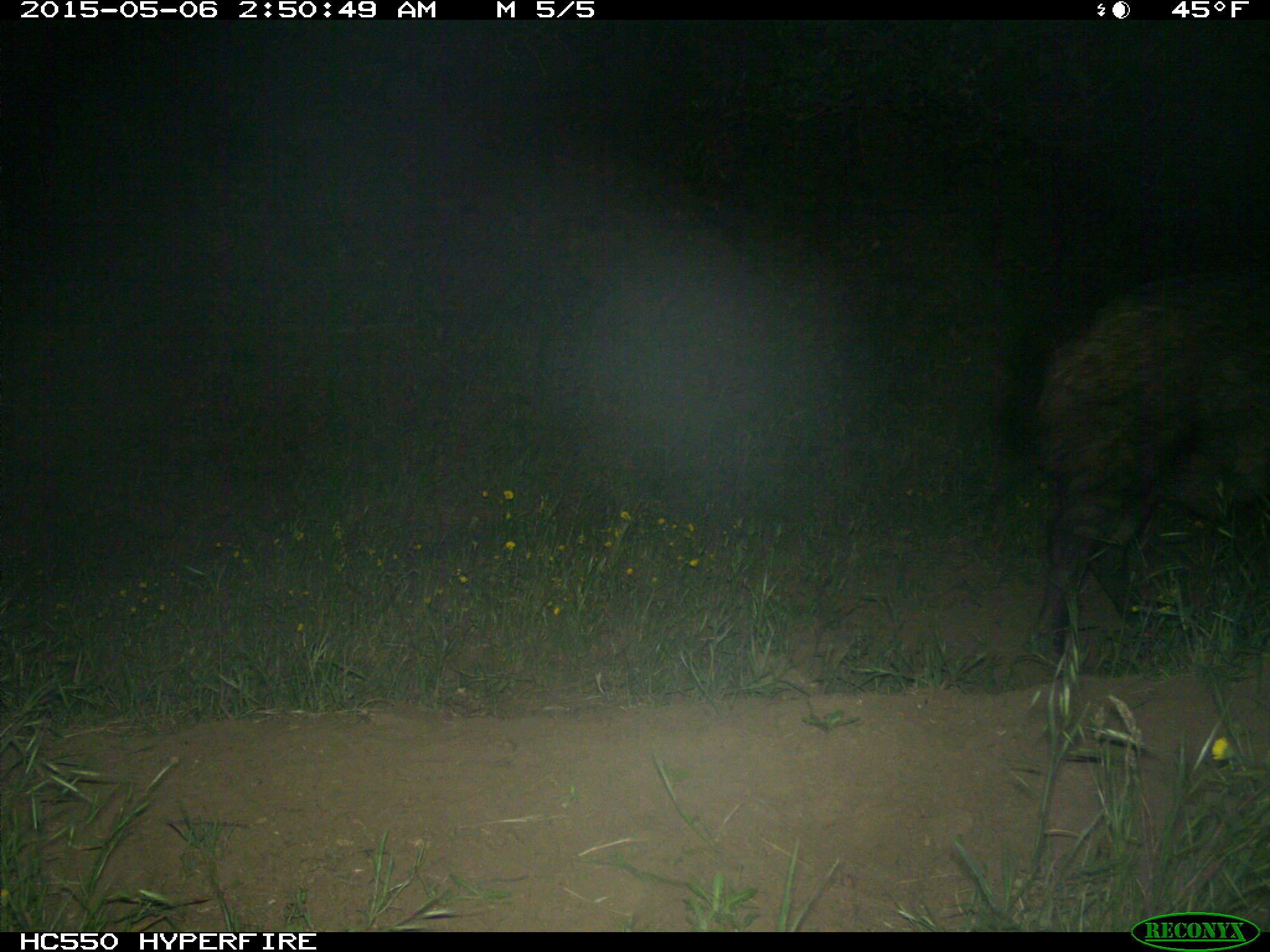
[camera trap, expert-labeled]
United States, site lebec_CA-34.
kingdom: Animalia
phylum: Chordata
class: Mammalia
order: Artiodactyla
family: Suidae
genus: Sus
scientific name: Sus scrofa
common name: wild boar